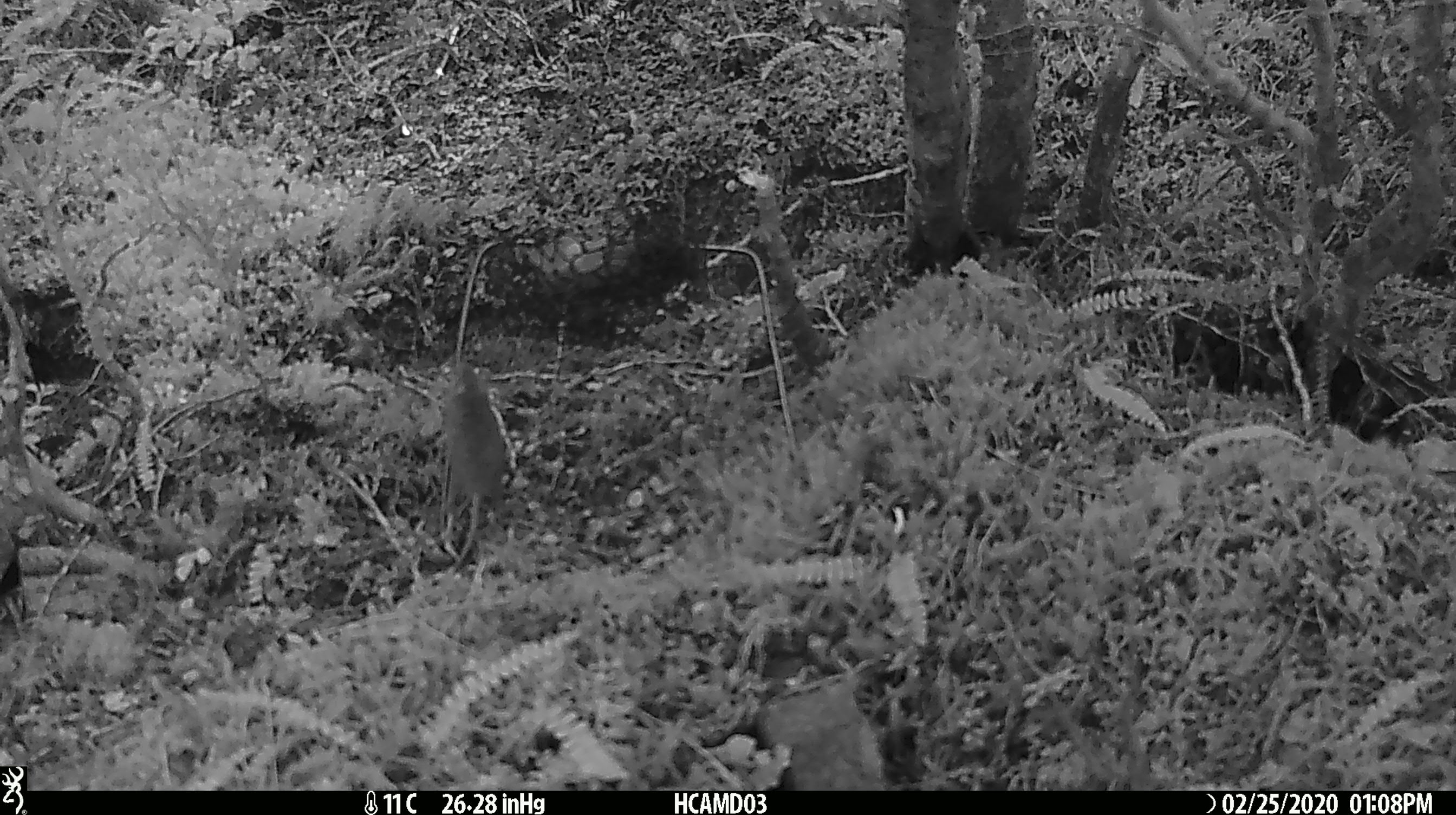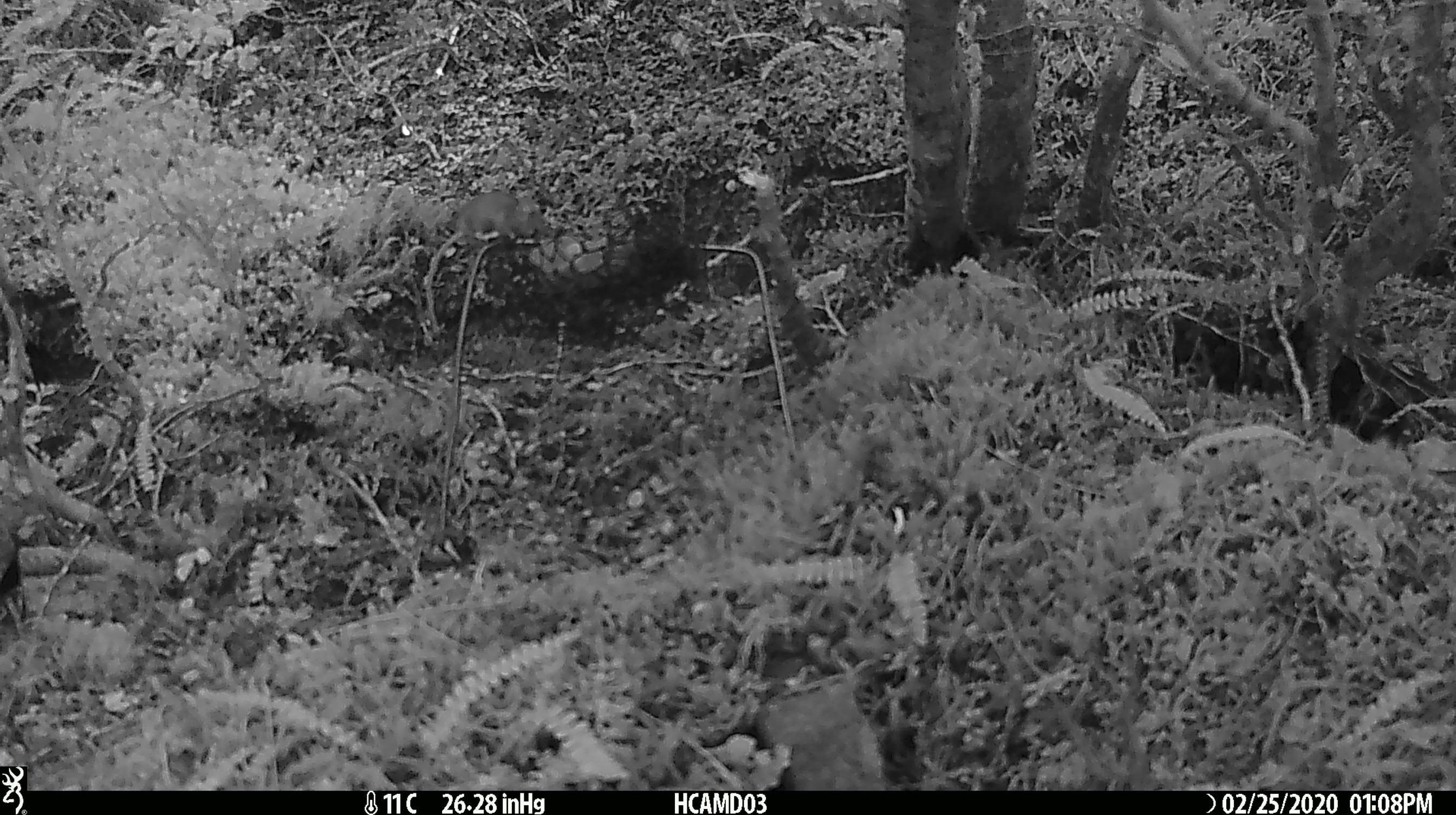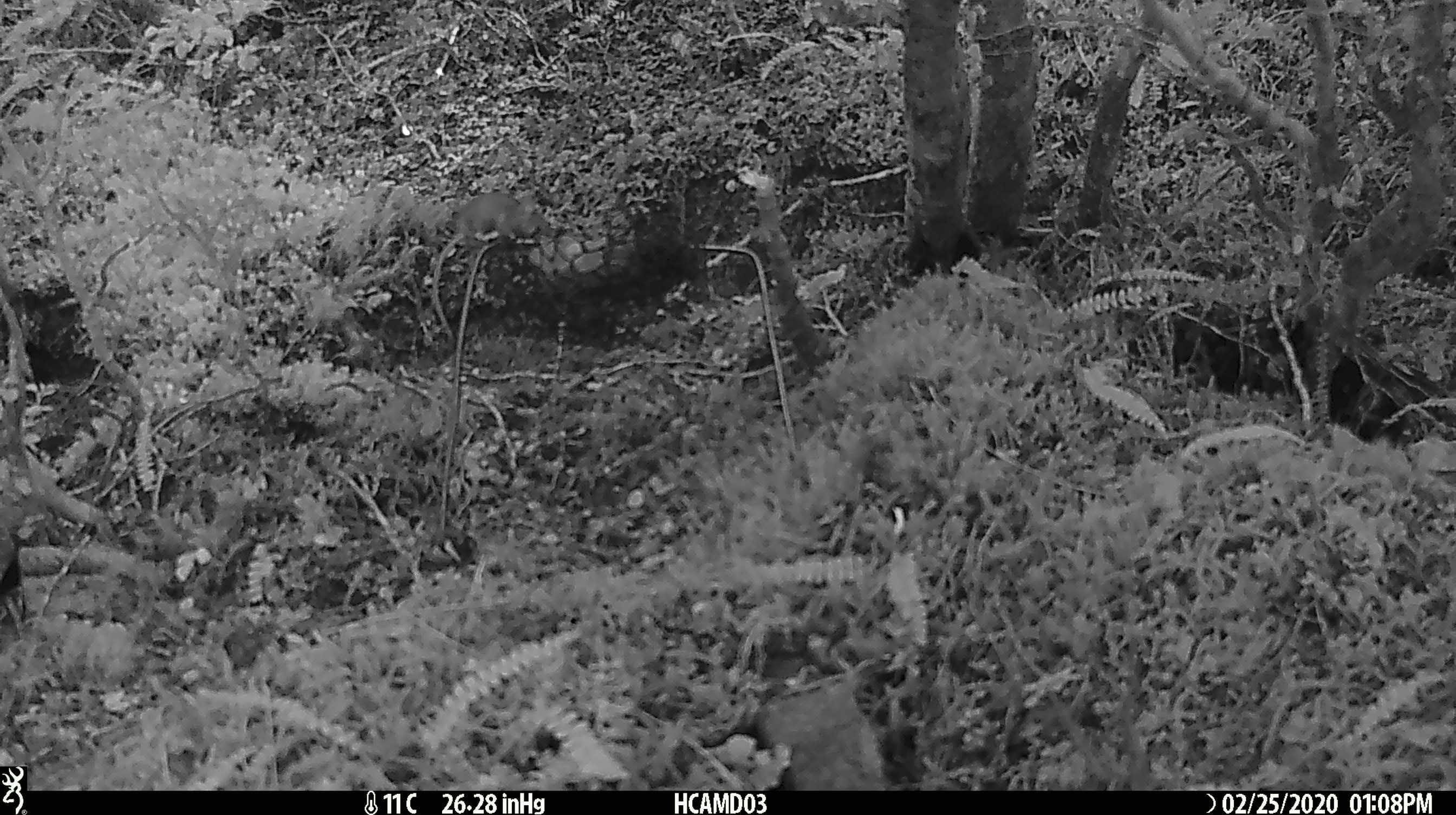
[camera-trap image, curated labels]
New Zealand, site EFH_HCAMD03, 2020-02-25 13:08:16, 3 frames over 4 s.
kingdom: Animalia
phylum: Chordata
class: Mammalia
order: Rodentia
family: Muridae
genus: Mus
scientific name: Mus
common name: mouse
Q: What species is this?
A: Mouse (Mus).